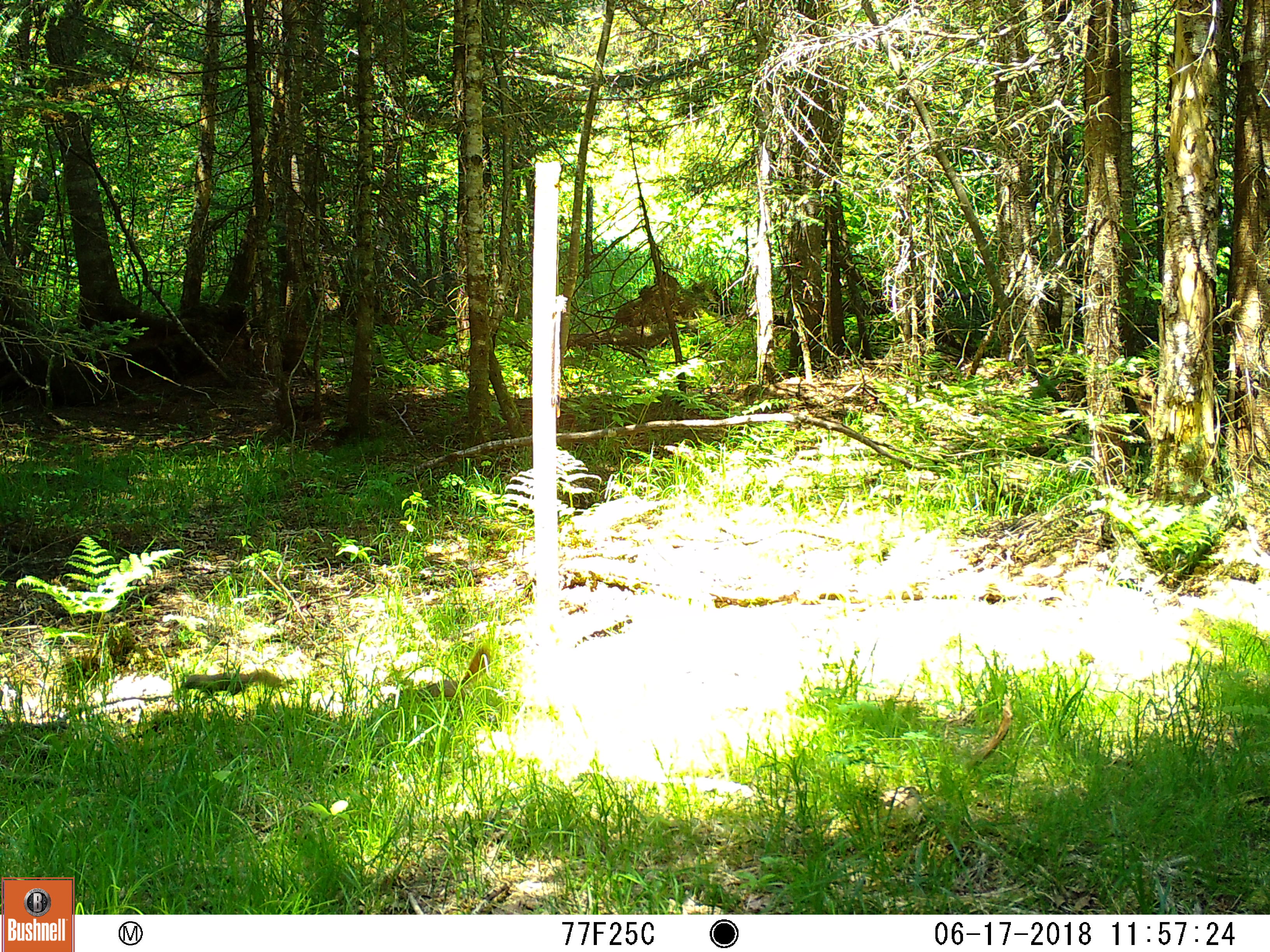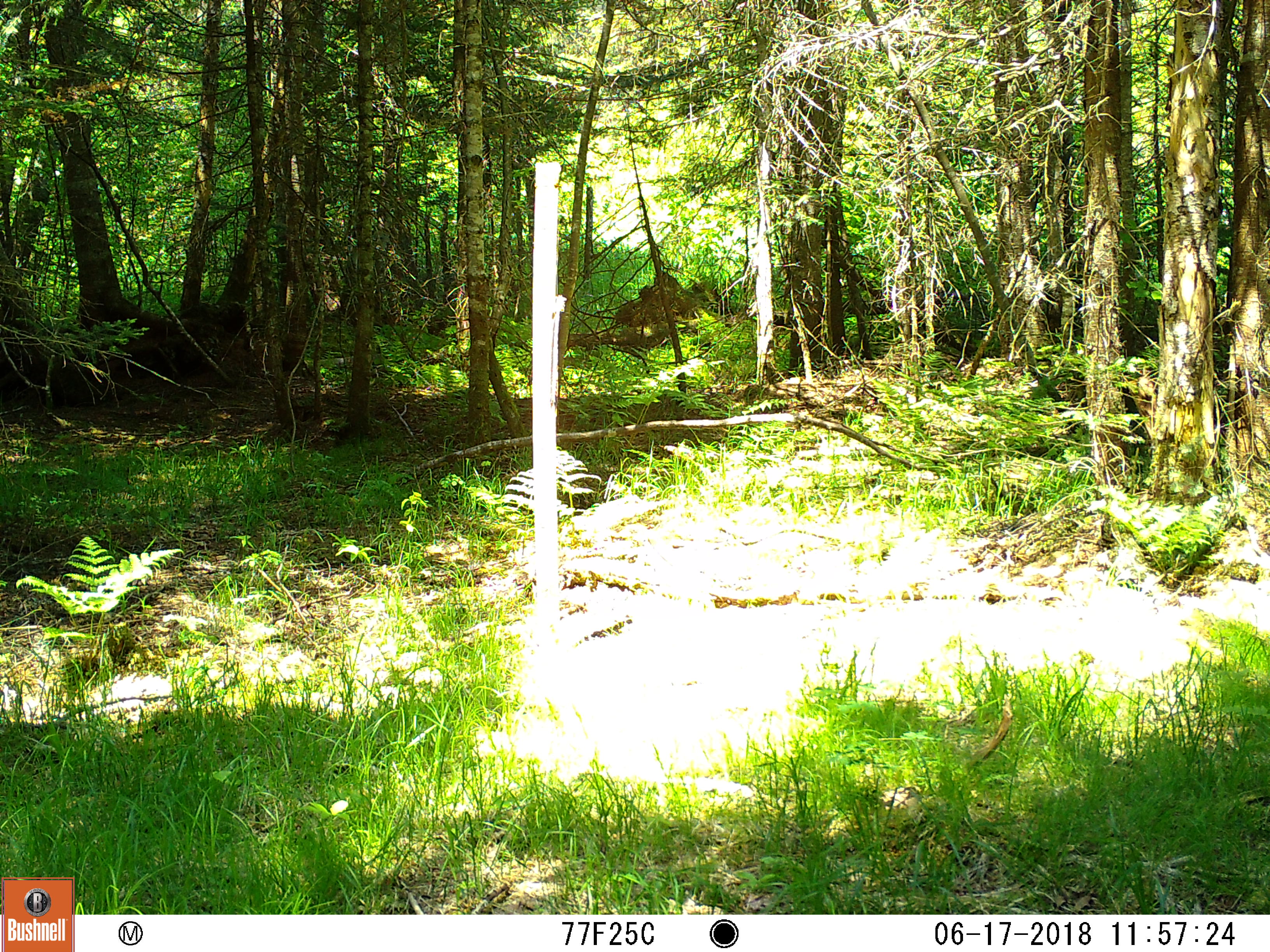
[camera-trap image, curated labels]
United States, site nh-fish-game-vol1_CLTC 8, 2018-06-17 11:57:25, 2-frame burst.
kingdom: Animalia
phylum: Chordata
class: Mammalia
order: Rodentia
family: Sciuridae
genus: Tamiasciurus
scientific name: Tamiasciurus hudsonicus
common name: red squirrel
Red squirrel (Tamiasciurus hudsonicus).